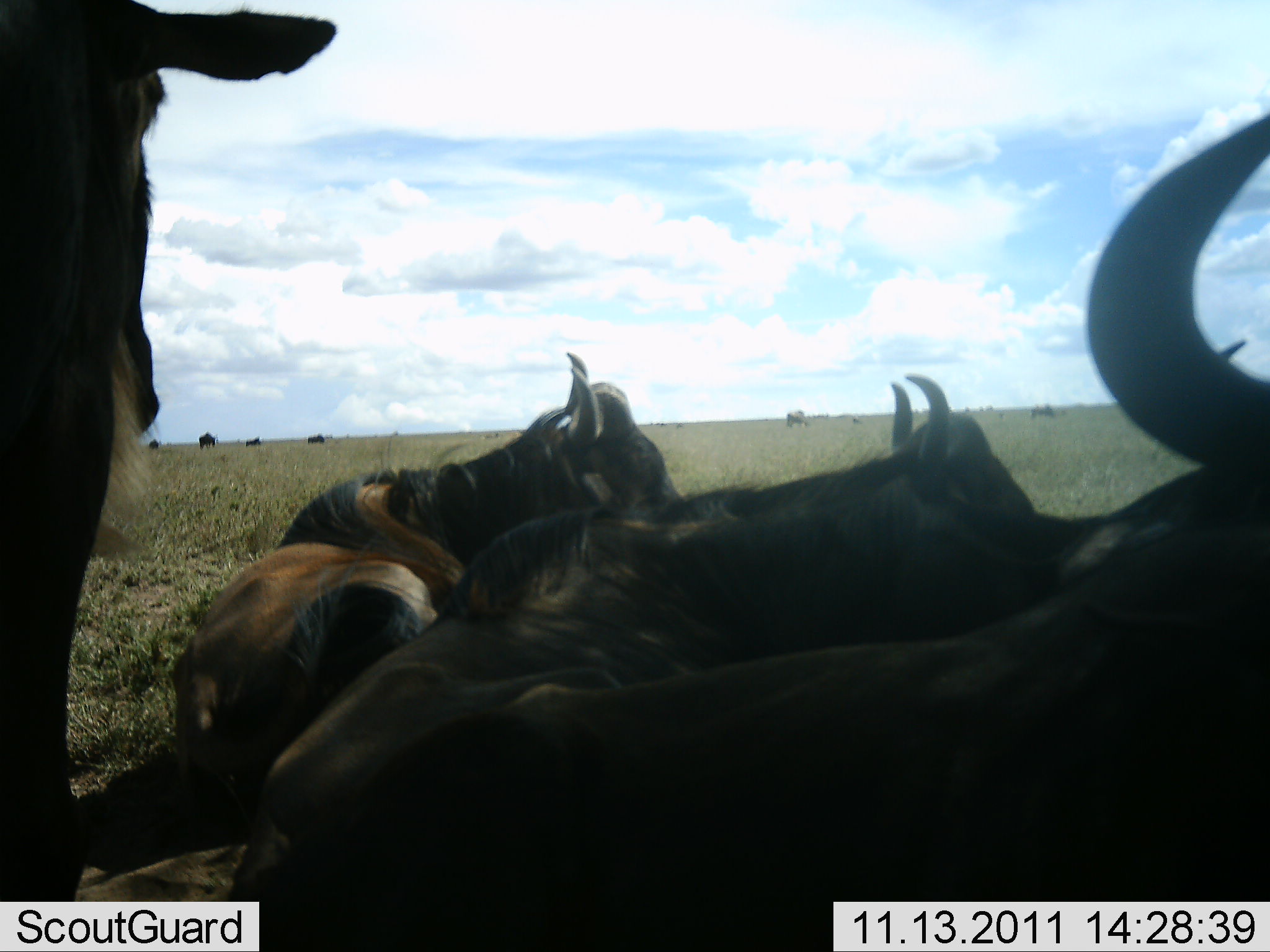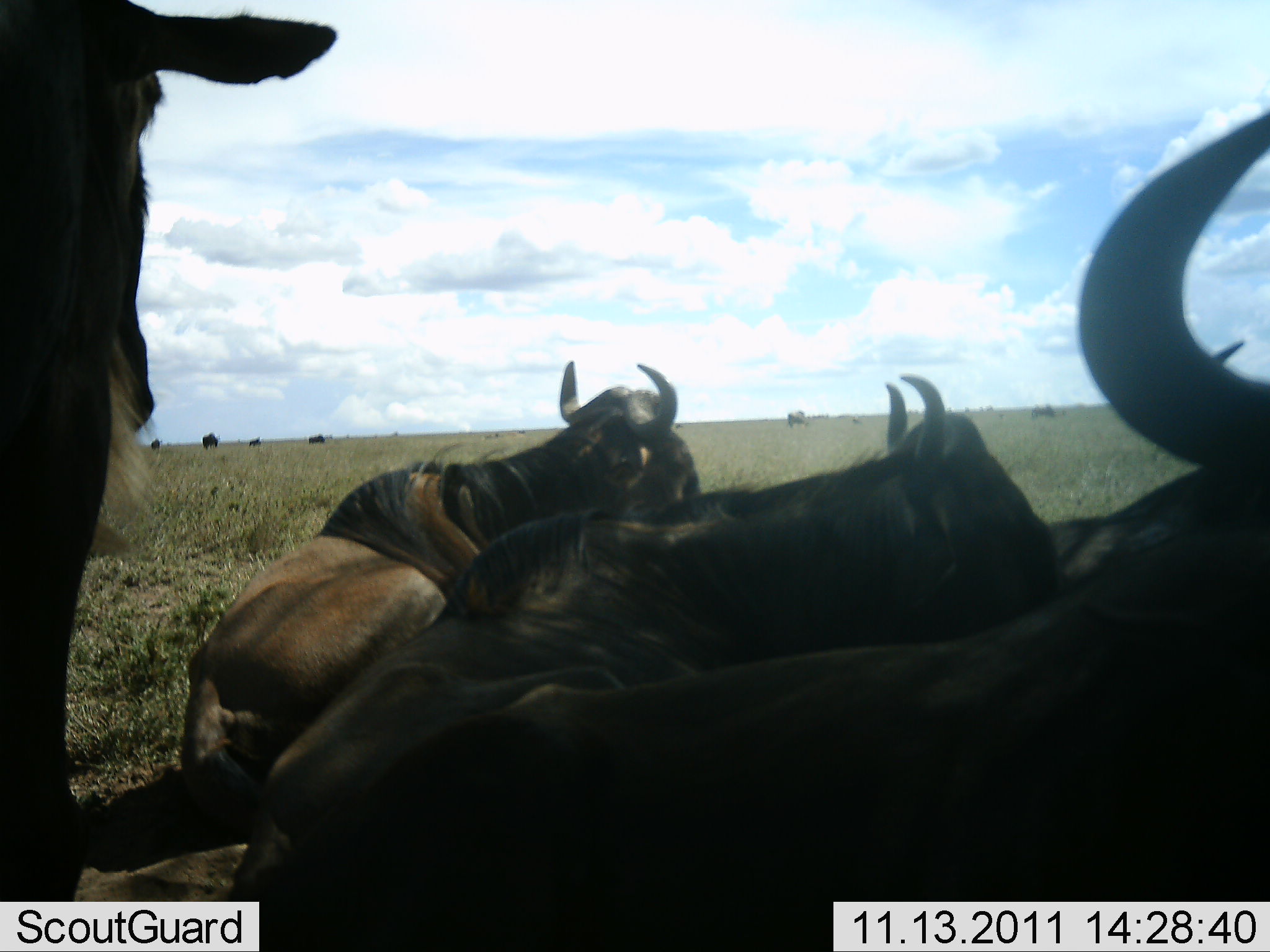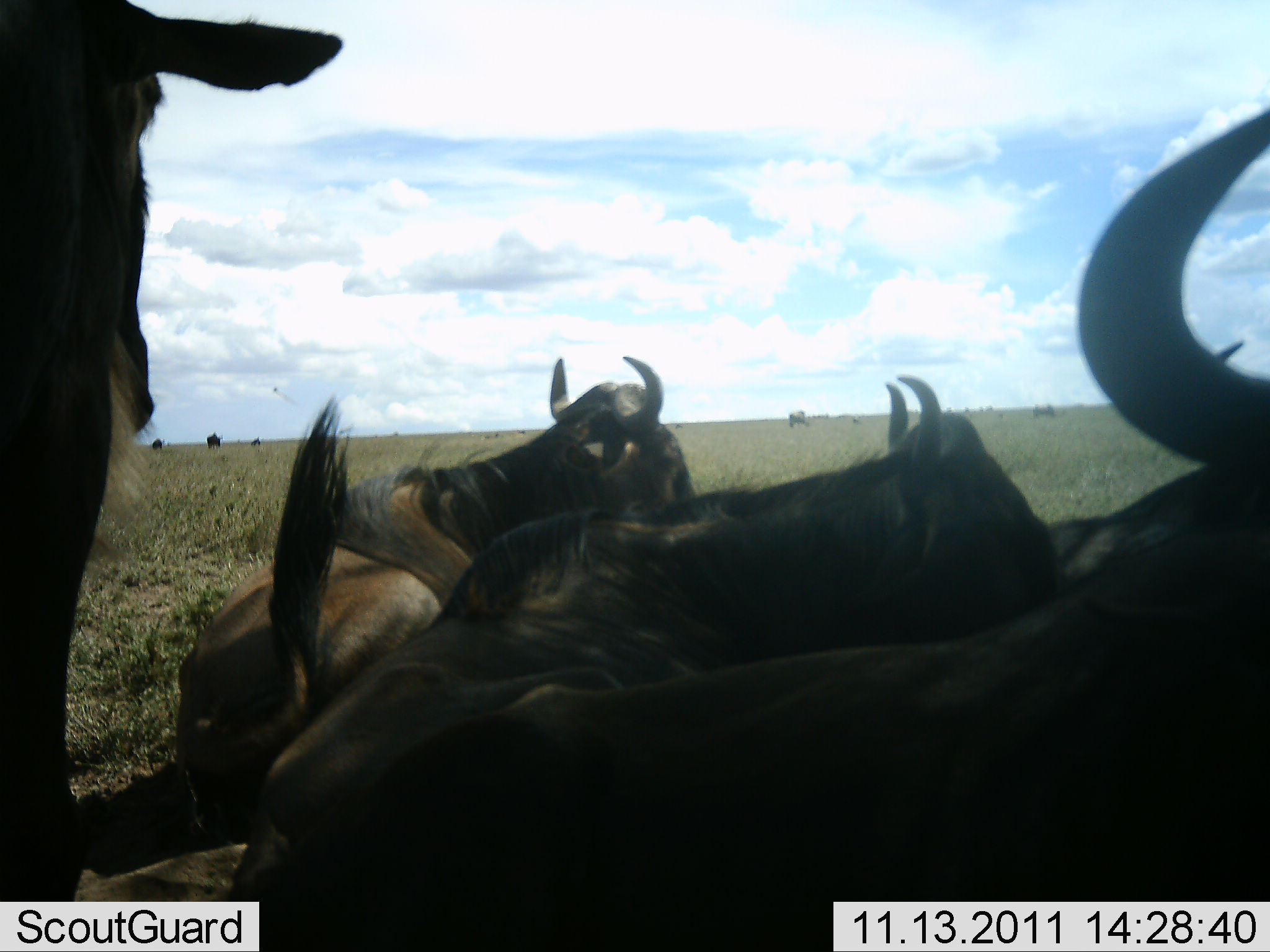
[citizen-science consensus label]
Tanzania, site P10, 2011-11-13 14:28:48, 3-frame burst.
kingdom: Animalia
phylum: Chordata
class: Mammalia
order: Artiodactyla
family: Bovidae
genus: Connochaetes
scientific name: Connochaetes taurinus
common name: blue wildebeest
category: wildebeest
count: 5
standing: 31%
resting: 100%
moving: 0%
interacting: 0%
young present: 0%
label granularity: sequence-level